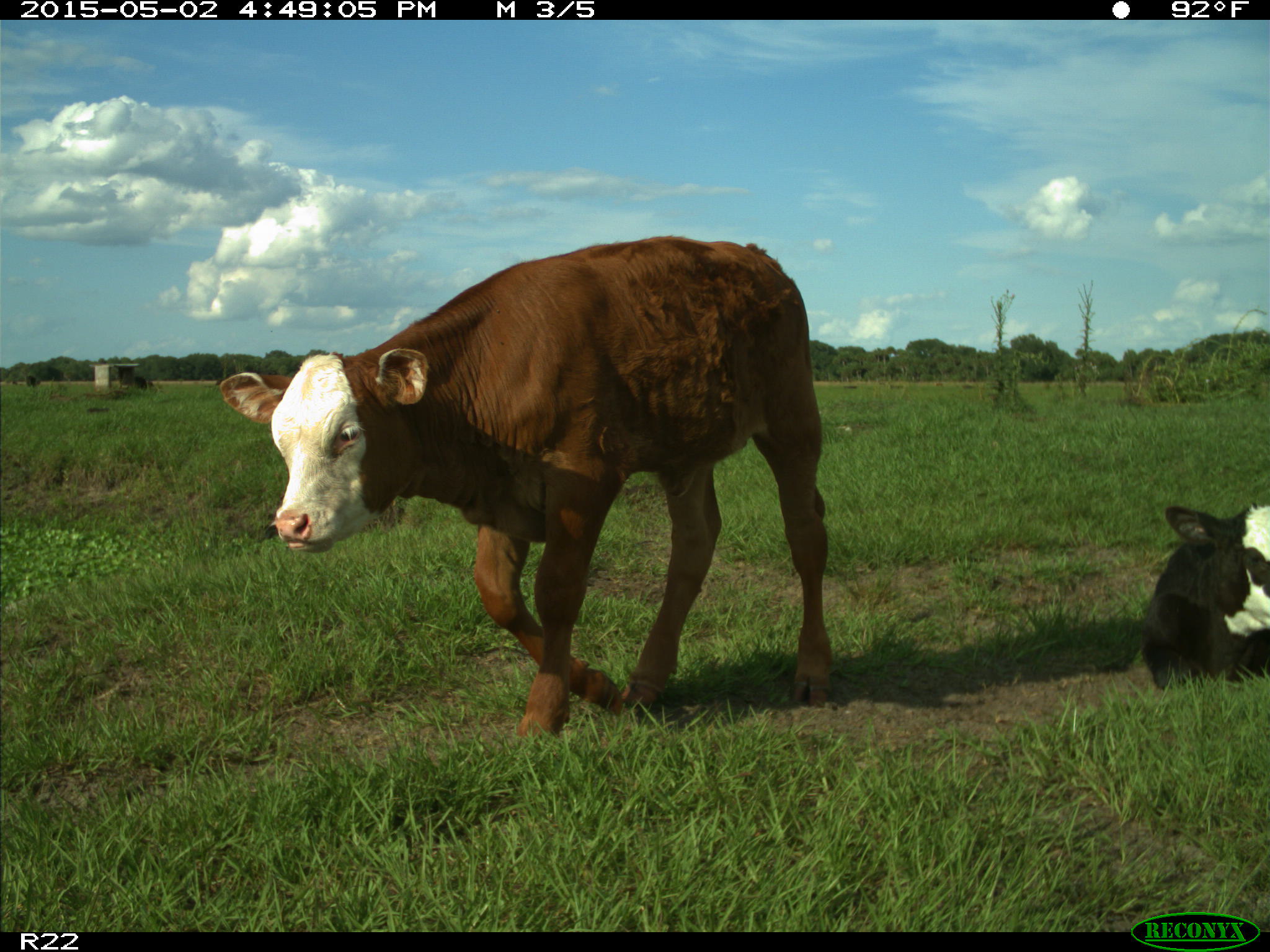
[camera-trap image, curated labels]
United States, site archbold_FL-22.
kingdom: Animalia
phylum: Chordata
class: Mammalia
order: Artiodactyla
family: Bovidae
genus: Bos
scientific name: Bos taurus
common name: domestic cow